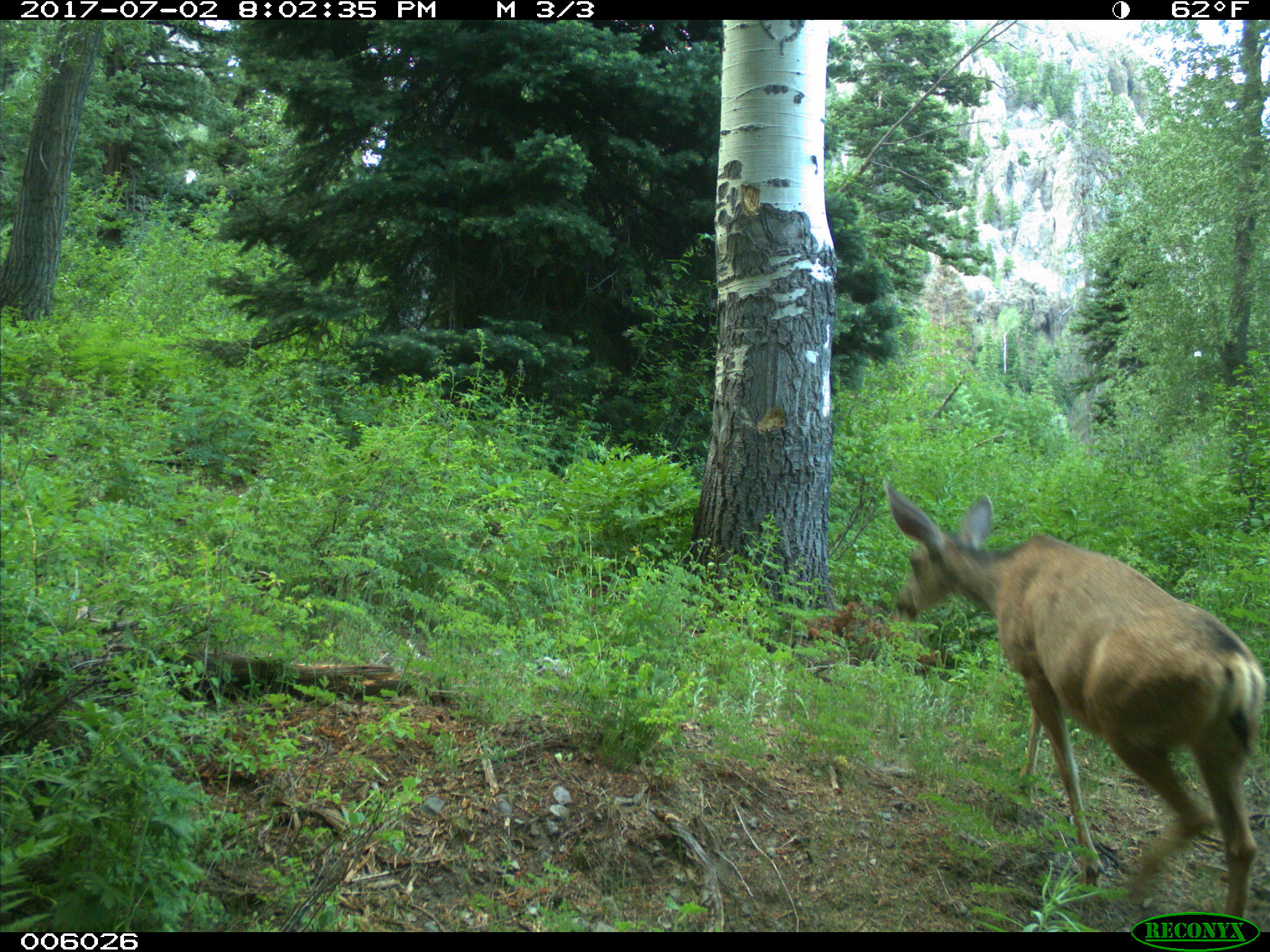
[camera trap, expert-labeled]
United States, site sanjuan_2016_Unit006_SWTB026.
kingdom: Animalia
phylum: Chordata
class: Mammalia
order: Artiodactyla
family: Cervidae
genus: Odocoileus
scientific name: Odocoileus hemionus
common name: mule deer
Odocoileus hemionus (mule deer).